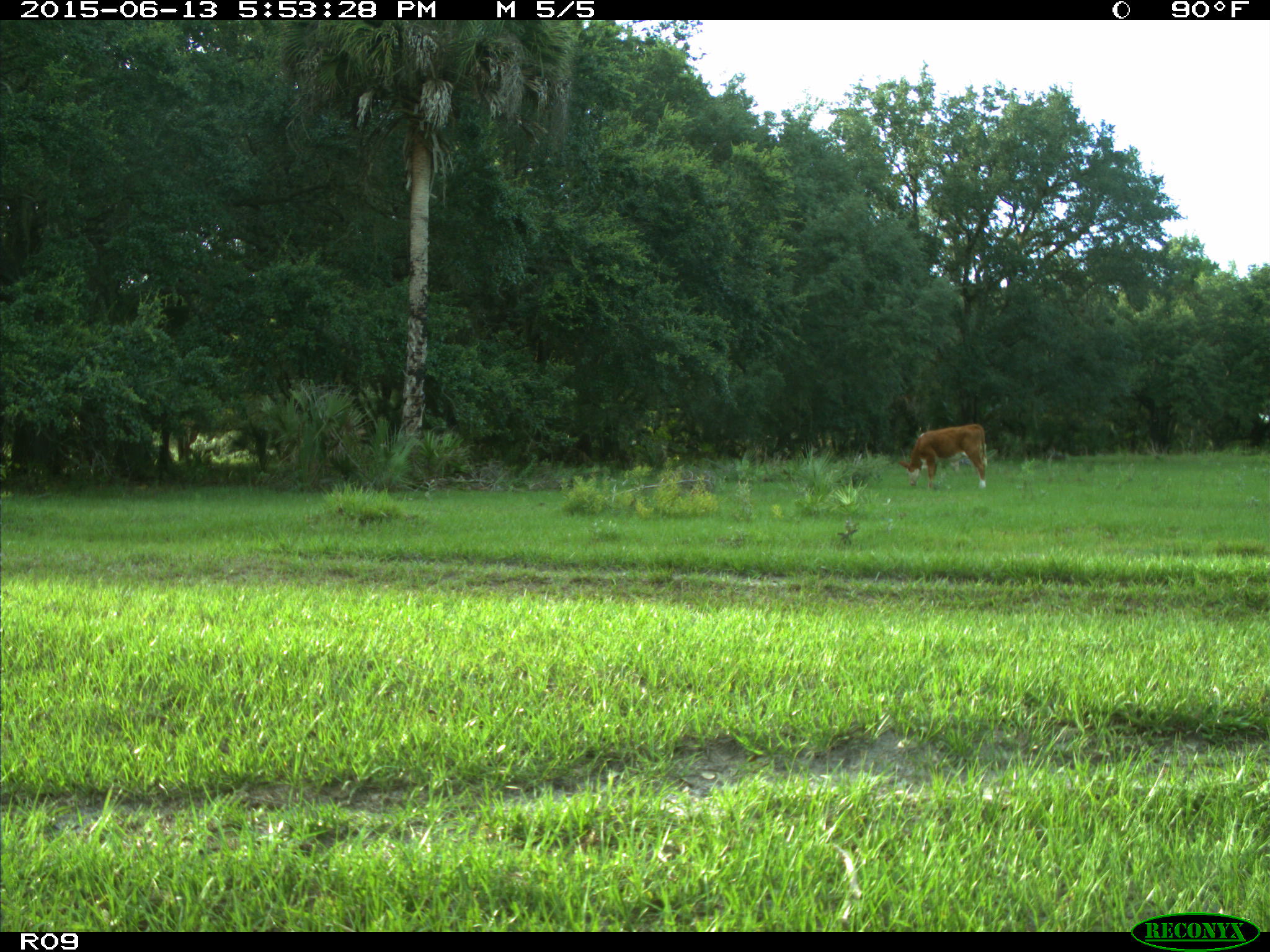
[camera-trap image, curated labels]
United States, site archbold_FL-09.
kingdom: Animalia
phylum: Chordata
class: Mammalia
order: Artiodactyla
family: Bovidae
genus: Bos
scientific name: Bos taurus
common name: domestic cow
Bos taurus (domestic cow).